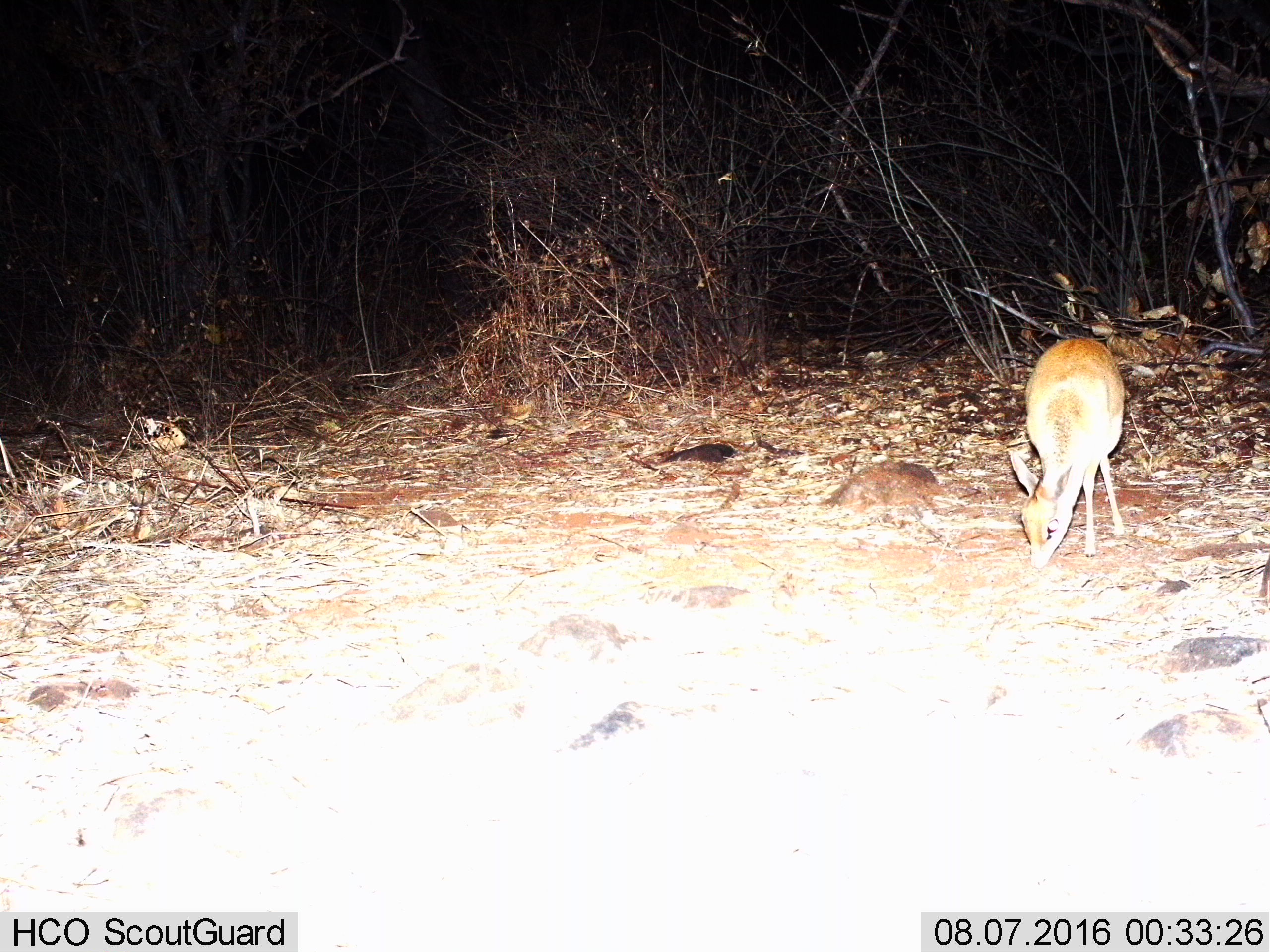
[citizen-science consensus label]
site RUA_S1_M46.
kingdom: Animalia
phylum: Chordata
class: Mammalia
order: Artiodactyla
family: Bovidae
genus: Madoqua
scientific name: Madoqua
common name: dik-dik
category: dikdik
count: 1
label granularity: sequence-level